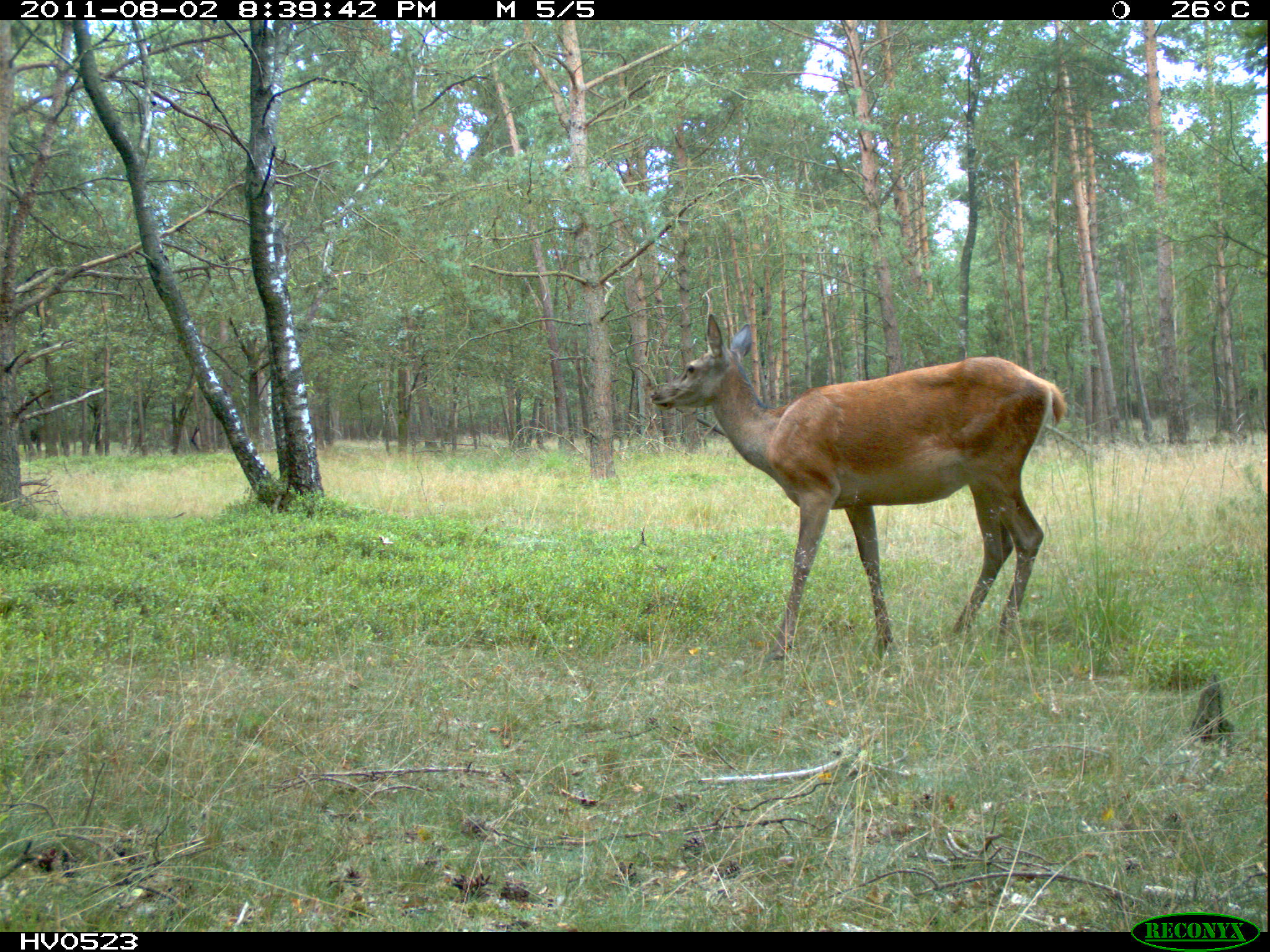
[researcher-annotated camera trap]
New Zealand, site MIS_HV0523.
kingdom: Animalia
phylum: Chordata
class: Mammalia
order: Artiodactyla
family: Cervidae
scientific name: Cervidae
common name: deer